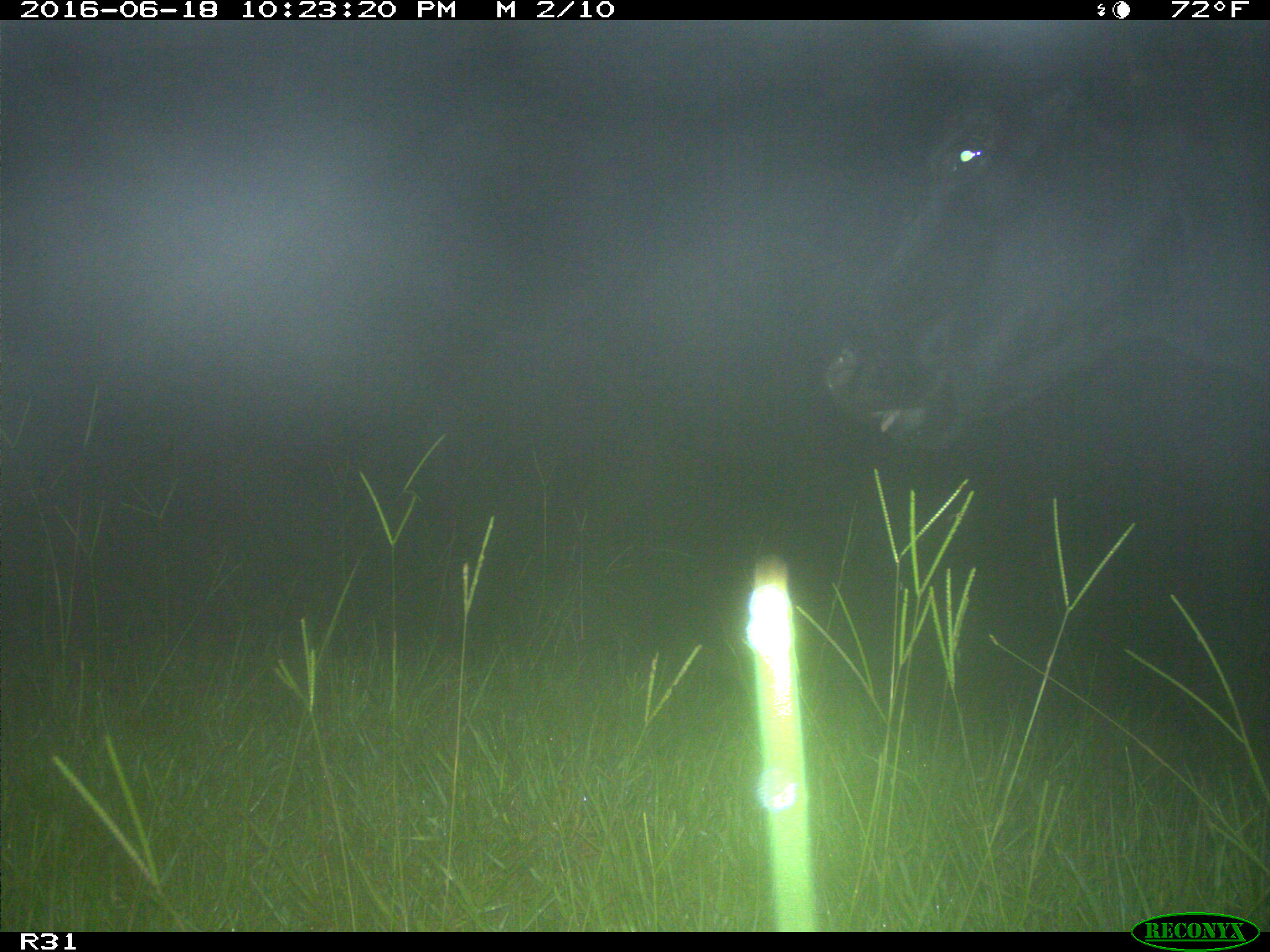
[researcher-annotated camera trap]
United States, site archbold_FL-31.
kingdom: Animalia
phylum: Chordata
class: Mammalia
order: Artiodactyla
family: Bovidae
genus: Bos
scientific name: Bos taurus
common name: domestic cow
Bos taurus (domestic cow).